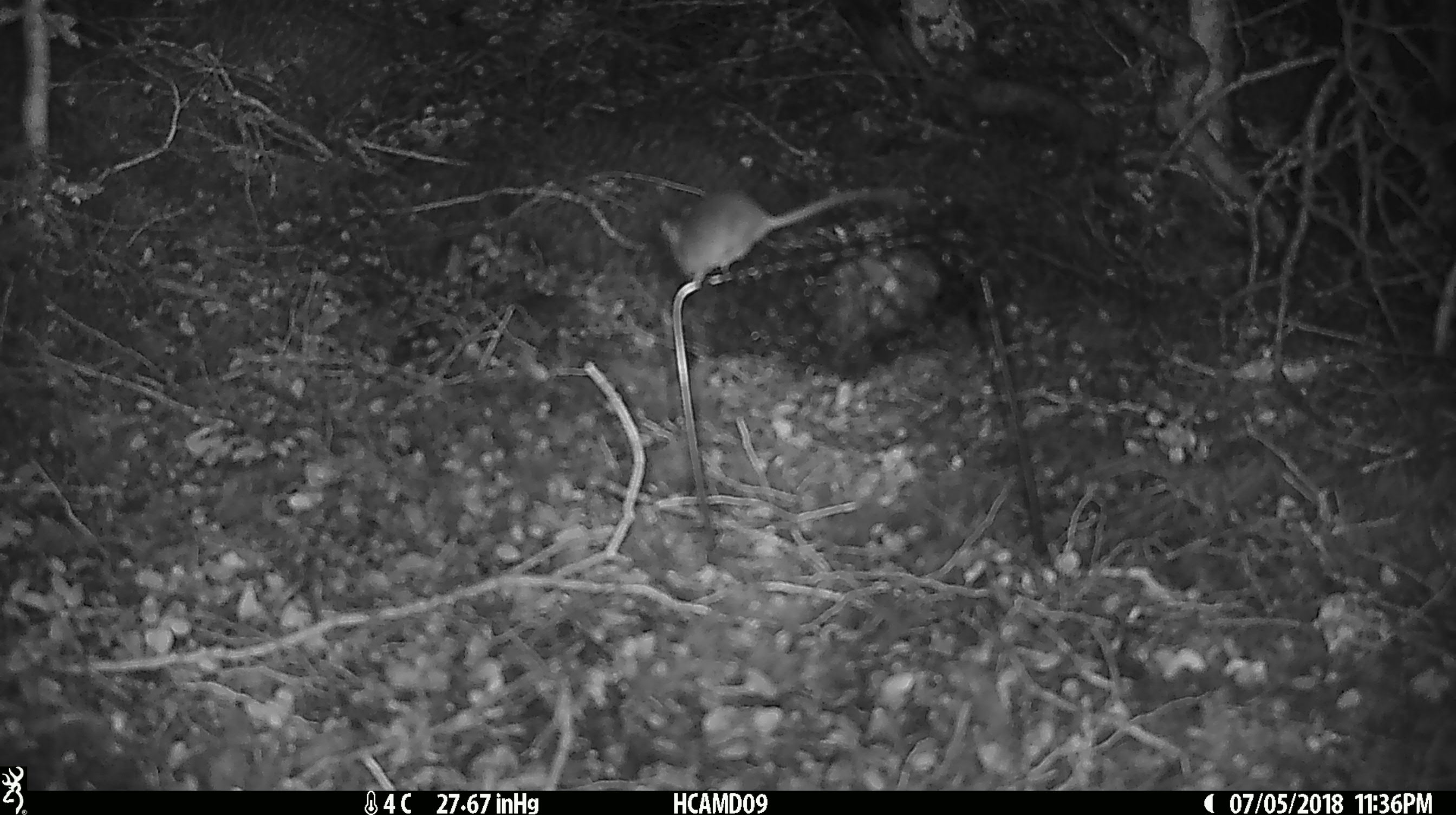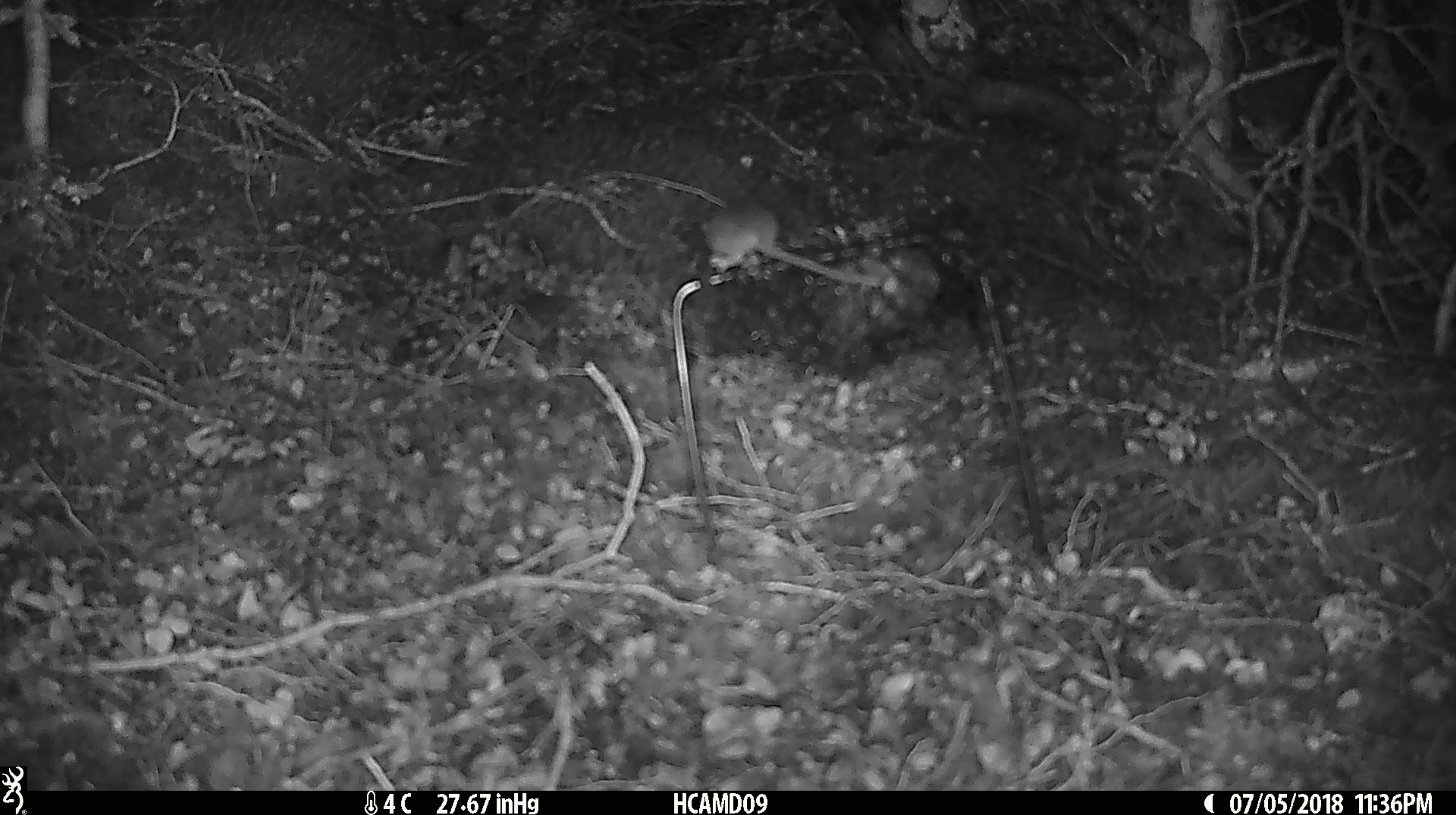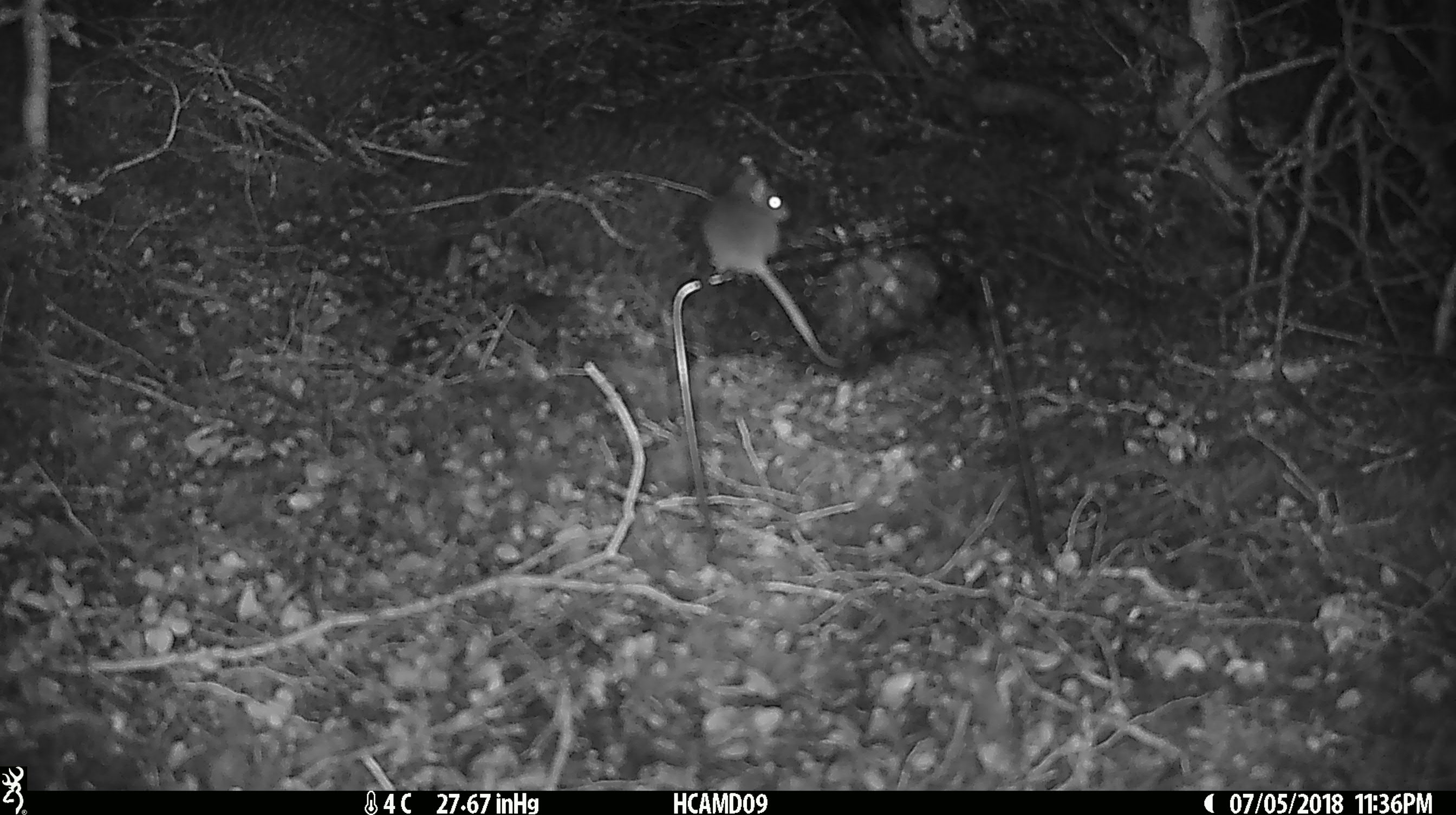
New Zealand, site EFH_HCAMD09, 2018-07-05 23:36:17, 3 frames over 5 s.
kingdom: Animalia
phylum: Chordata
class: Mammalia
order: Rodentia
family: Muridae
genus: Mus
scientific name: Mus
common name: mouse